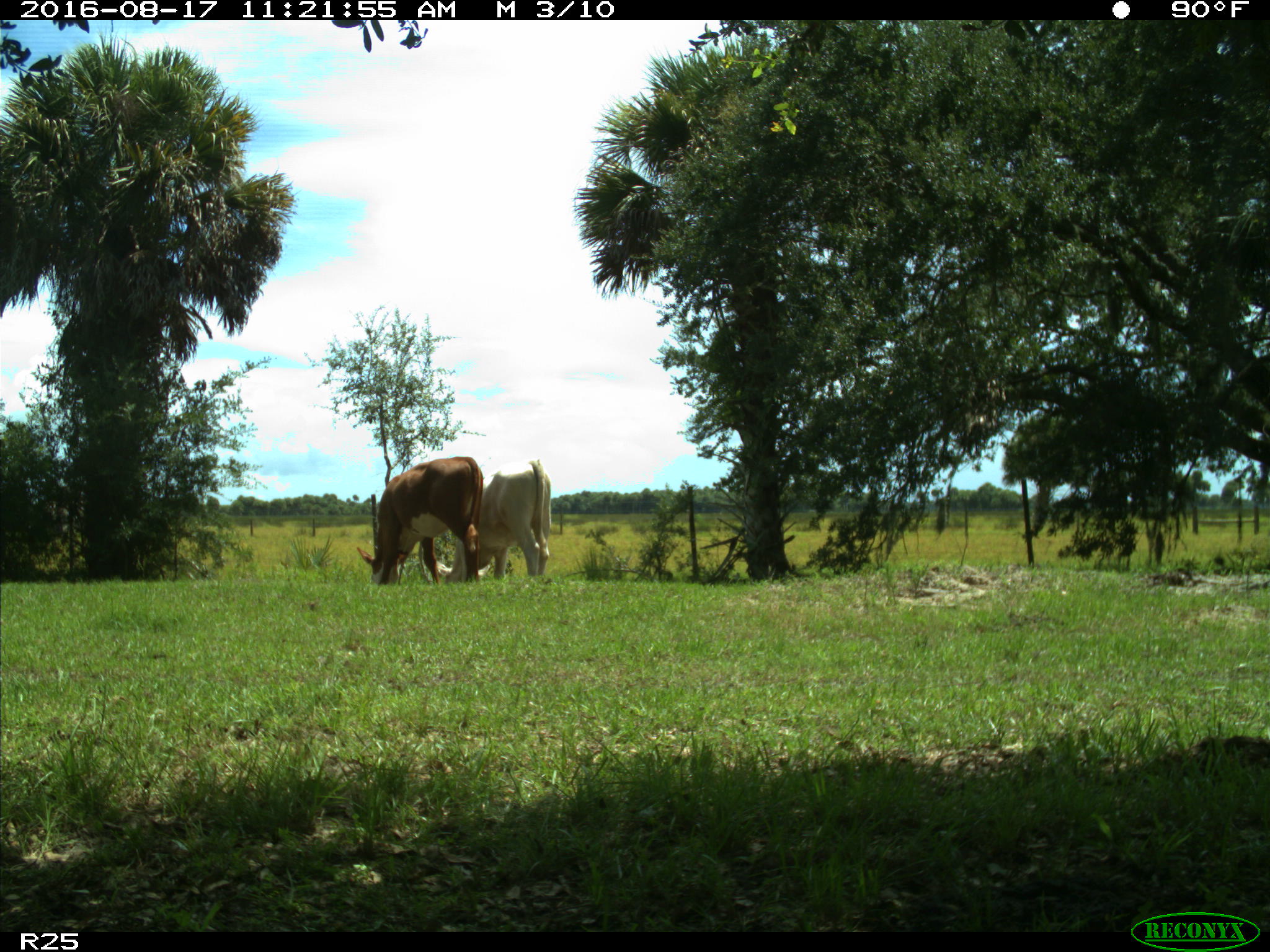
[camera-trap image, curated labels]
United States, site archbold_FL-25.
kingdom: Animalia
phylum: Chordata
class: Mammalia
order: Artiodactyla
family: Bovidae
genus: Bos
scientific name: Bos taurus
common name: domestic cow